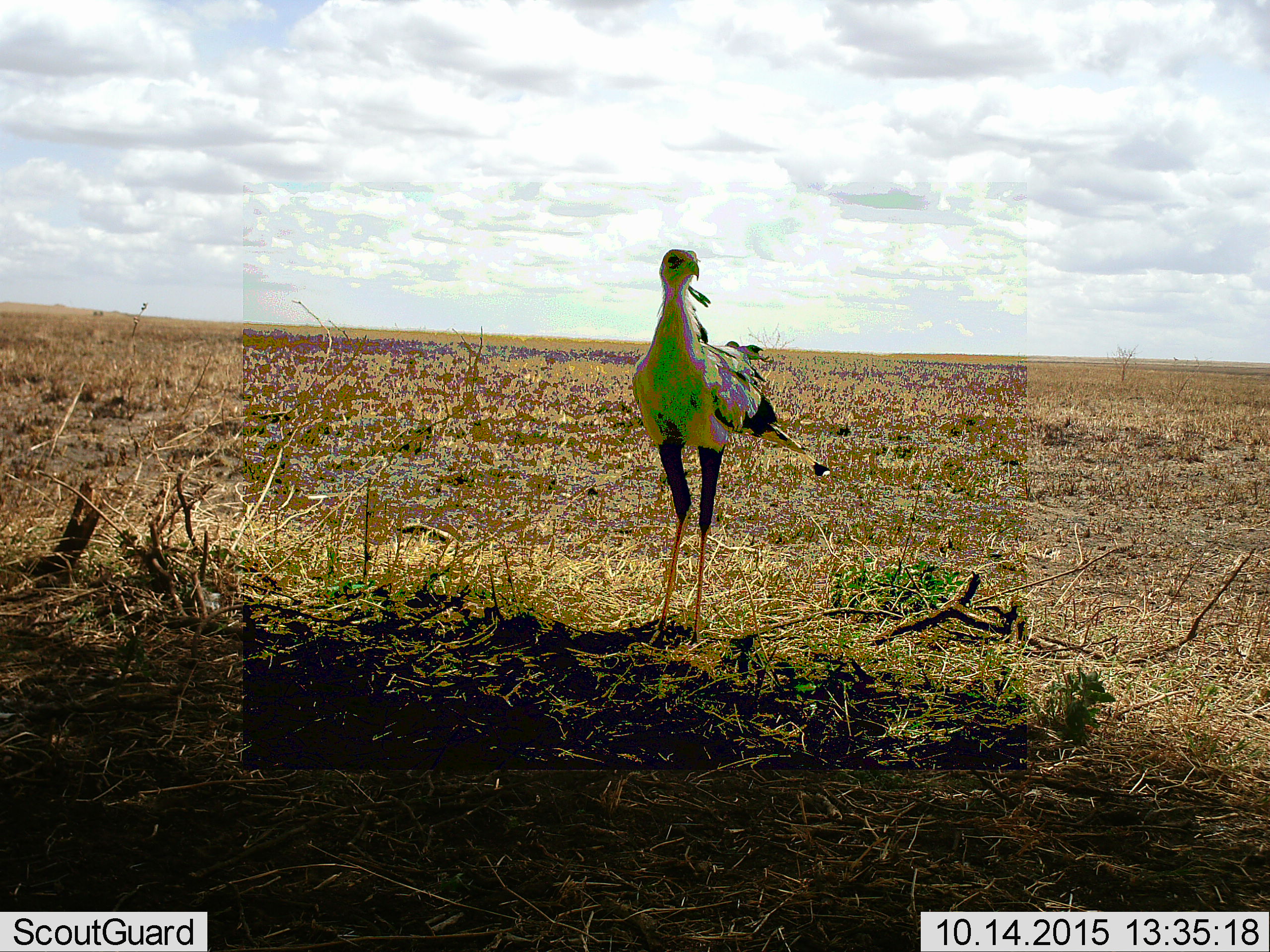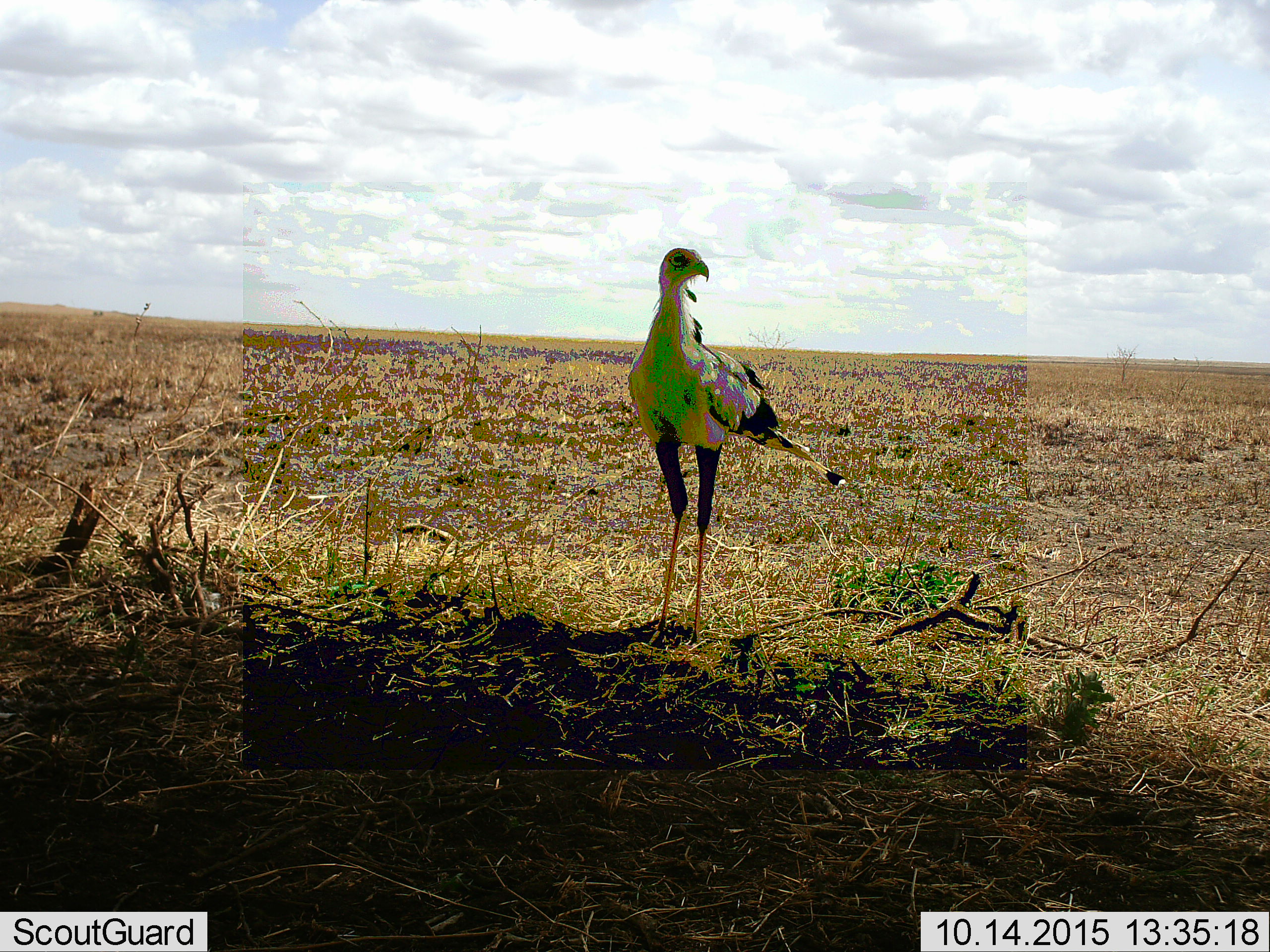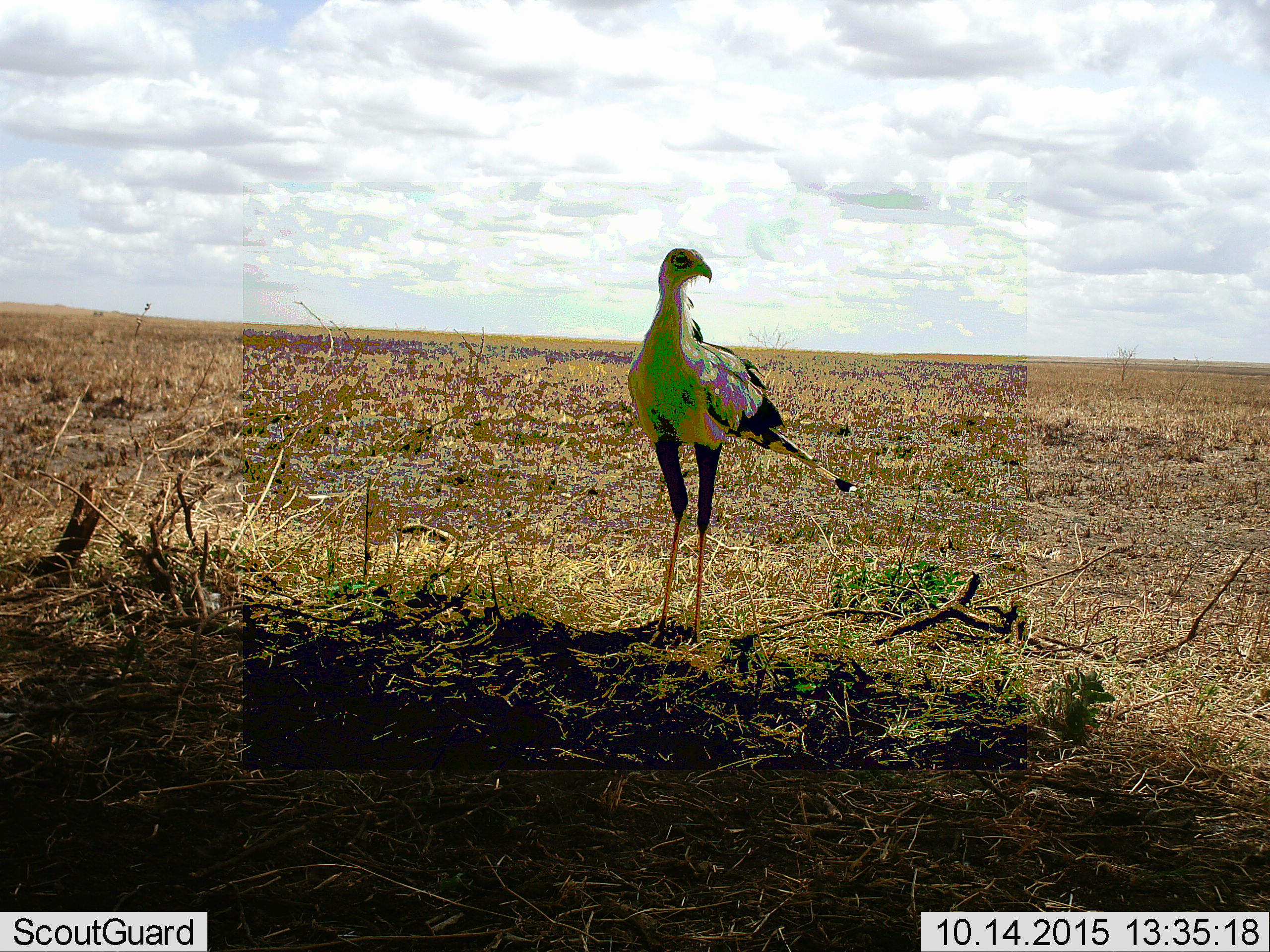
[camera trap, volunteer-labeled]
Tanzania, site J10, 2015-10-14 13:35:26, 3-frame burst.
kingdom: Animalia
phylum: Chordata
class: Aves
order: Accipitriformes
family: Sagittariidae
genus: Sagittarius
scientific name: Sagittarius serpentarius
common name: secretary bird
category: secretarybird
Secretarybird (secretary bird) (Sagittarius serpentarius), count 1. Behavior (volunteer vote fractions): standing 100%, resting 0%, moving 0%, interacting 0%. Young present (vote fraction): 0%. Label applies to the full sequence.